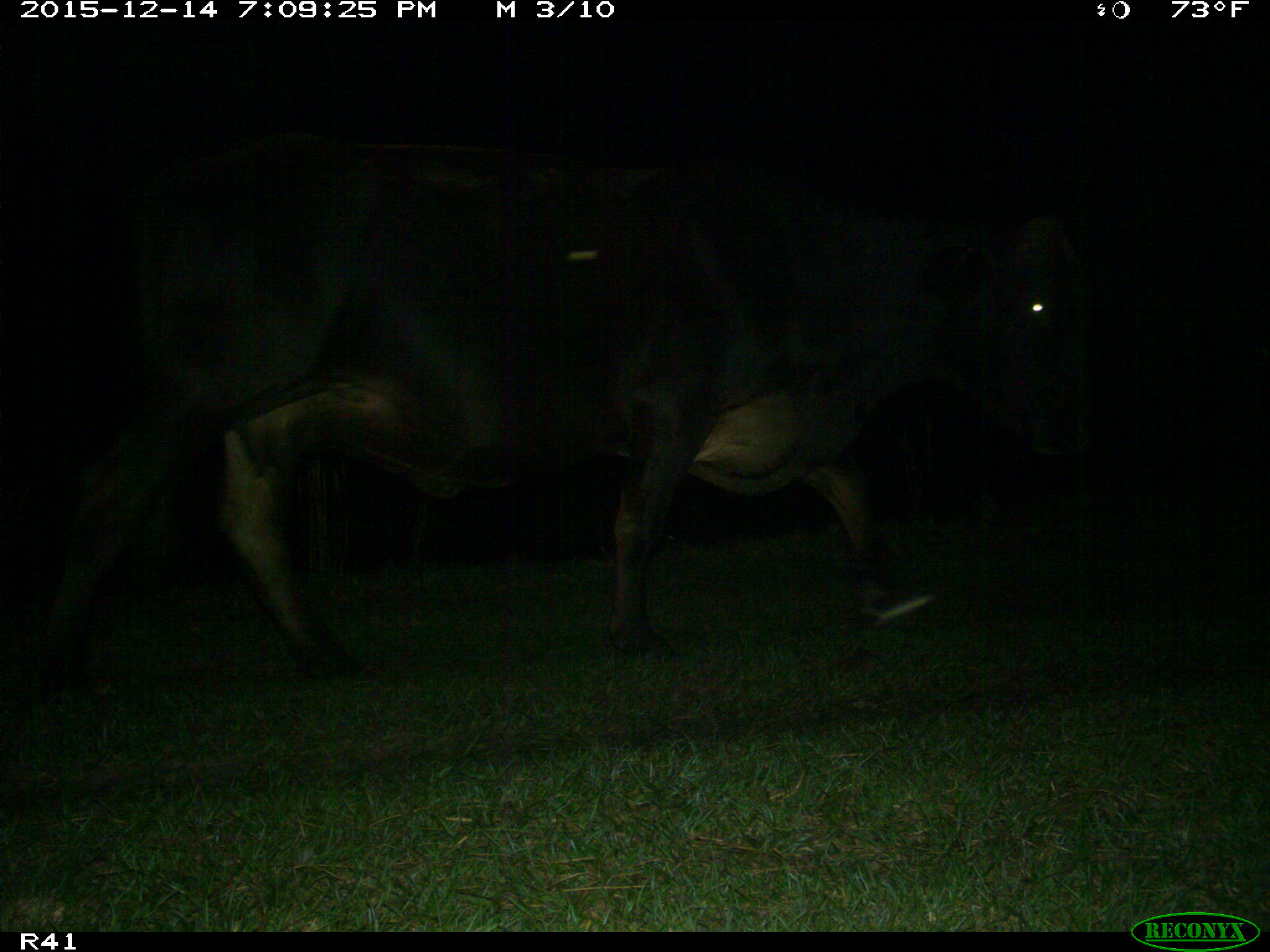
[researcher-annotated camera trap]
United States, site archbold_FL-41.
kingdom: Animalia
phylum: Chordata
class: Mammalia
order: Artiodactyla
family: Bovidae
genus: Bos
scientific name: Bos taurus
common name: domestic cow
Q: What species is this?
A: Bos taurus (domestic cow).